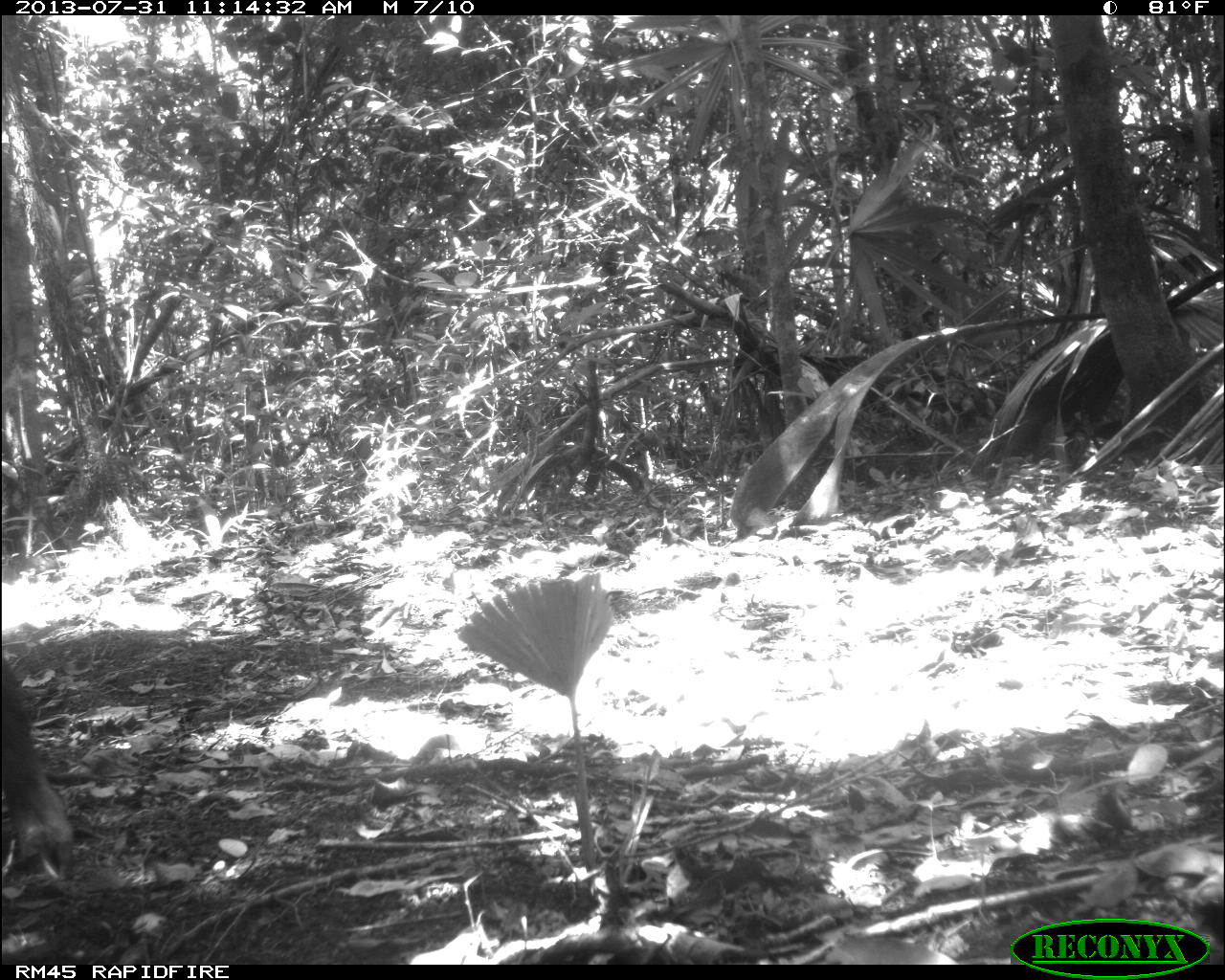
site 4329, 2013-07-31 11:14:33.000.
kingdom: Animalia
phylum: Chordata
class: Mammalia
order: Artiodactyla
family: Tayassuidae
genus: Tayassu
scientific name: Tayassu pecari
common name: white-lipped peccary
Tayassu pecari (white-lipped peccary), count 3.